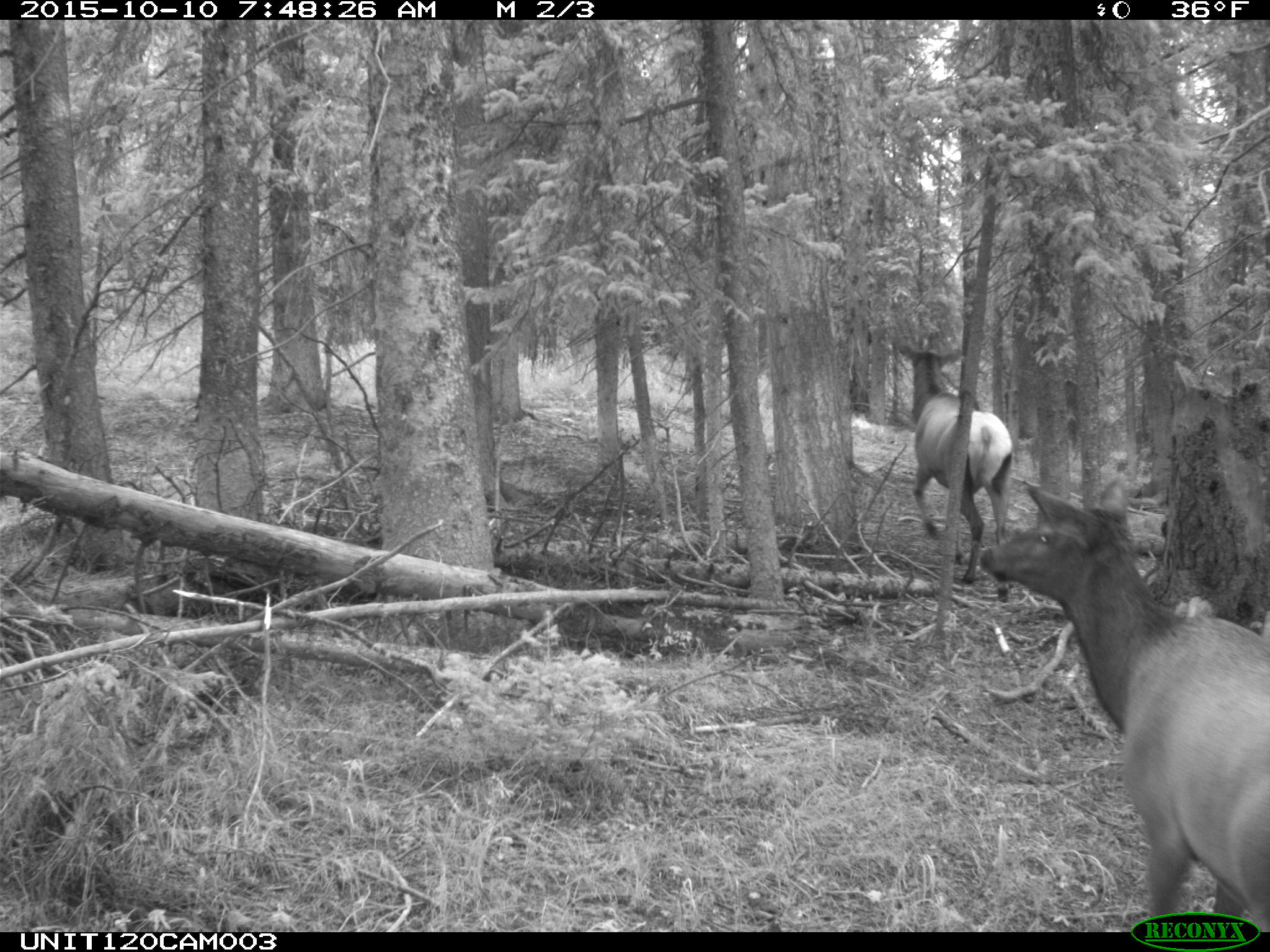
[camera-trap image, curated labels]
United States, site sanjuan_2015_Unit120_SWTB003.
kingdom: Animalia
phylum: Chordata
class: Mammalia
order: Artiodactyla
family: Cervidae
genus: Cervus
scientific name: Cervus elaphus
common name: red deer